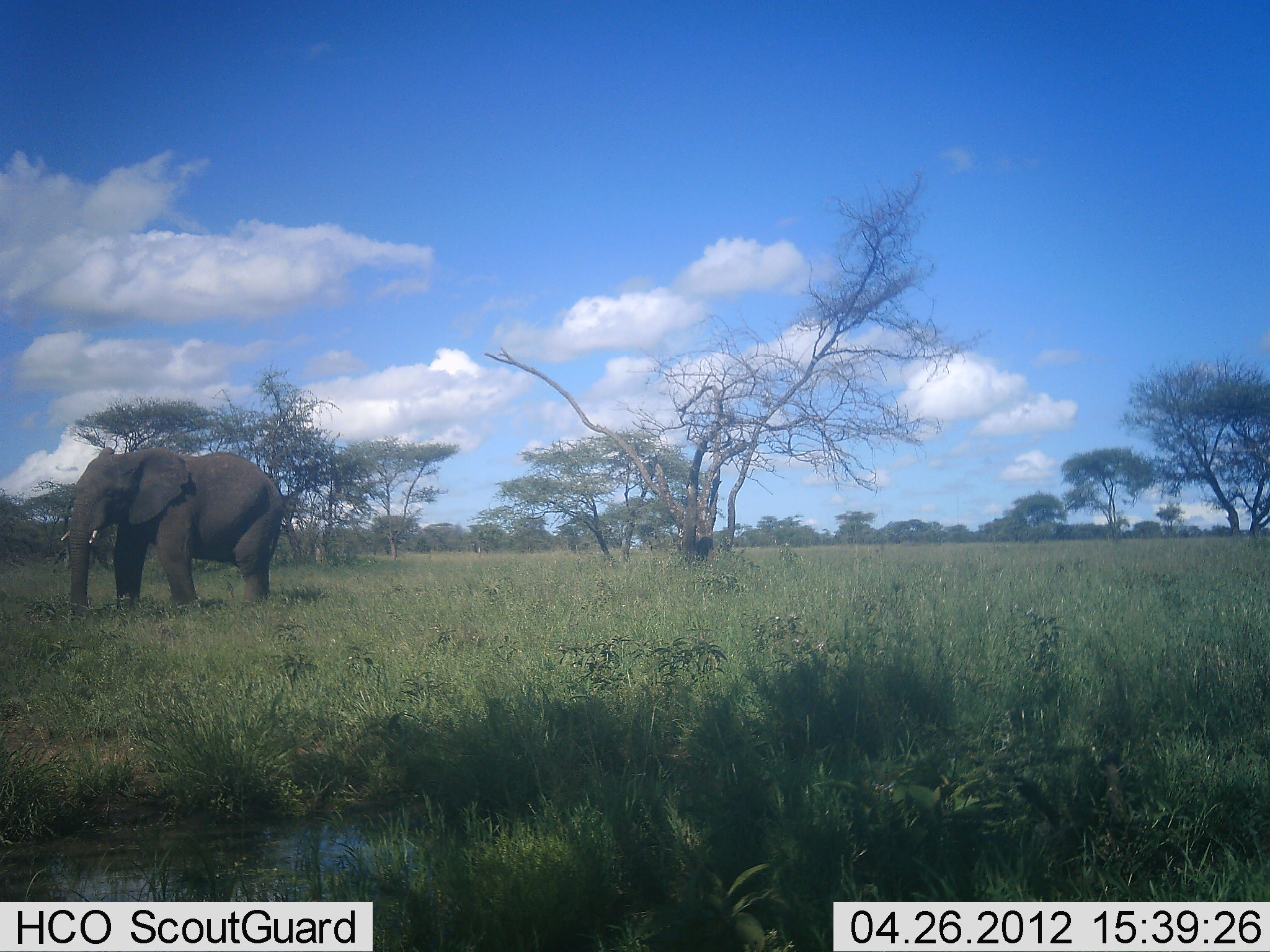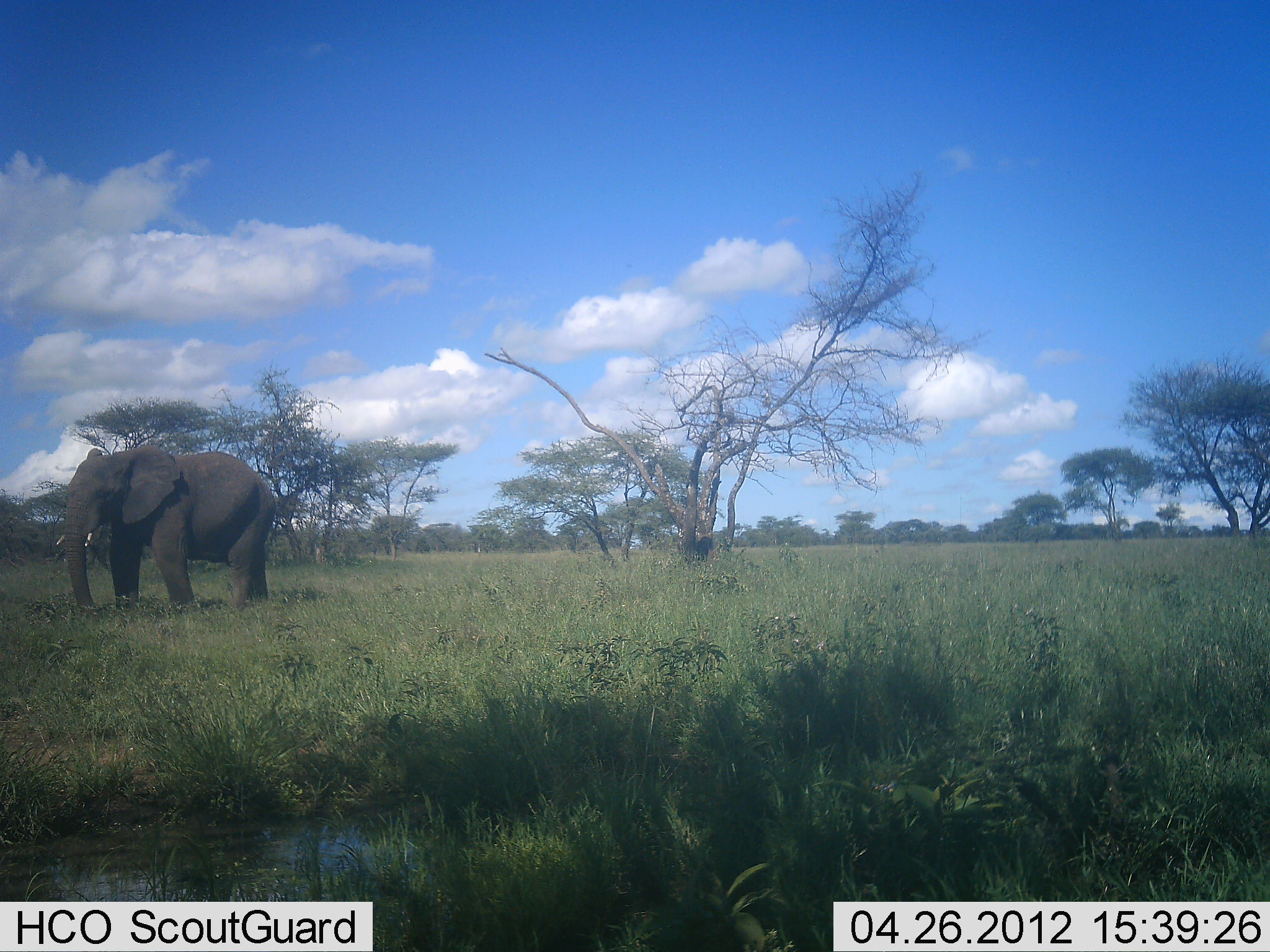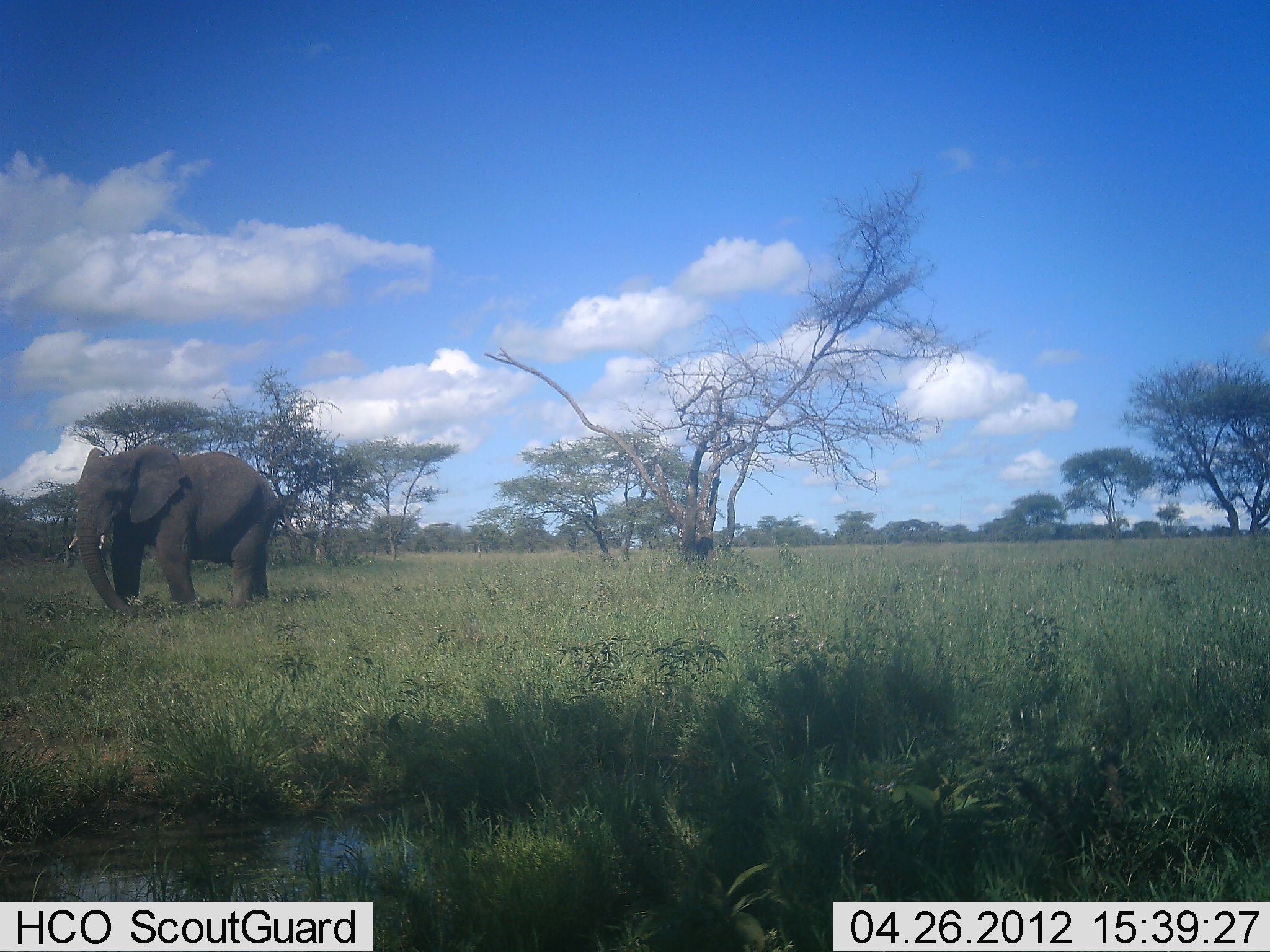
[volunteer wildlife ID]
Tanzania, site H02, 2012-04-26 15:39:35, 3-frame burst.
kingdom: Animalia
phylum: Chordata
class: Mammalia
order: Proboscidea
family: Elephantidae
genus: Loxodonta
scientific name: Loxodonta africana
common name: african bush elephant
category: elephant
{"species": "elephant (african bush elephant) (Loxodonta africana)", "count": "1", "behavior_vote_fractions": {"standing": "63%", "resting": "0%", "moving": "21%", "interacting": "0%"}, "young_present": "0%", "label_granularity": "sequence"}